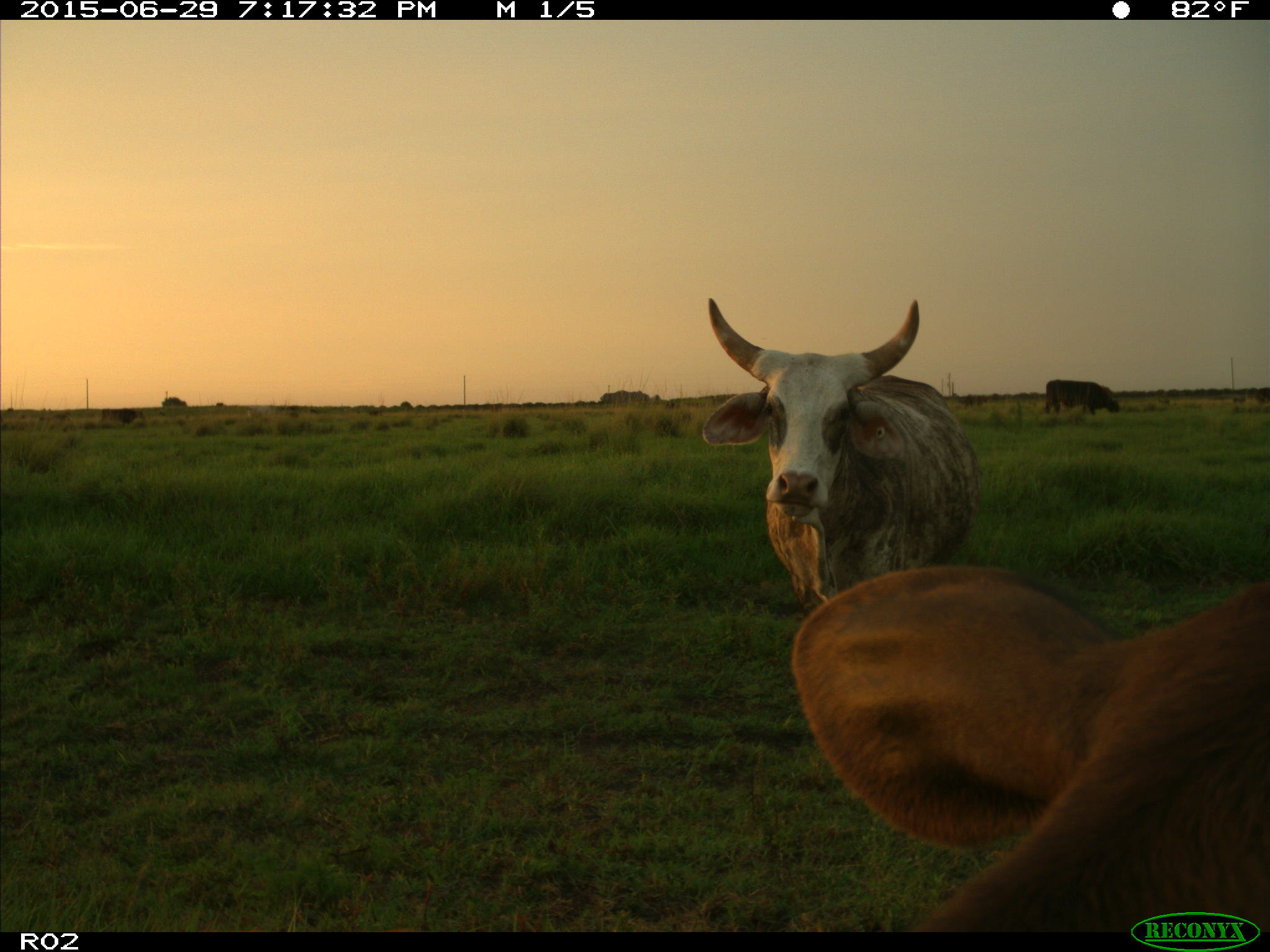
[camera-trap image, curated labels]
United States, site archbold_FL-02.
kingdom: Animalia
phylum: Chordata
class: Mammalia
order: Artiodactyla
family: Bovidae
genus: Bos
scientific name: Bos taurus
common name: domestic cow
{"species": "Bos taurus (domestic cow)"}